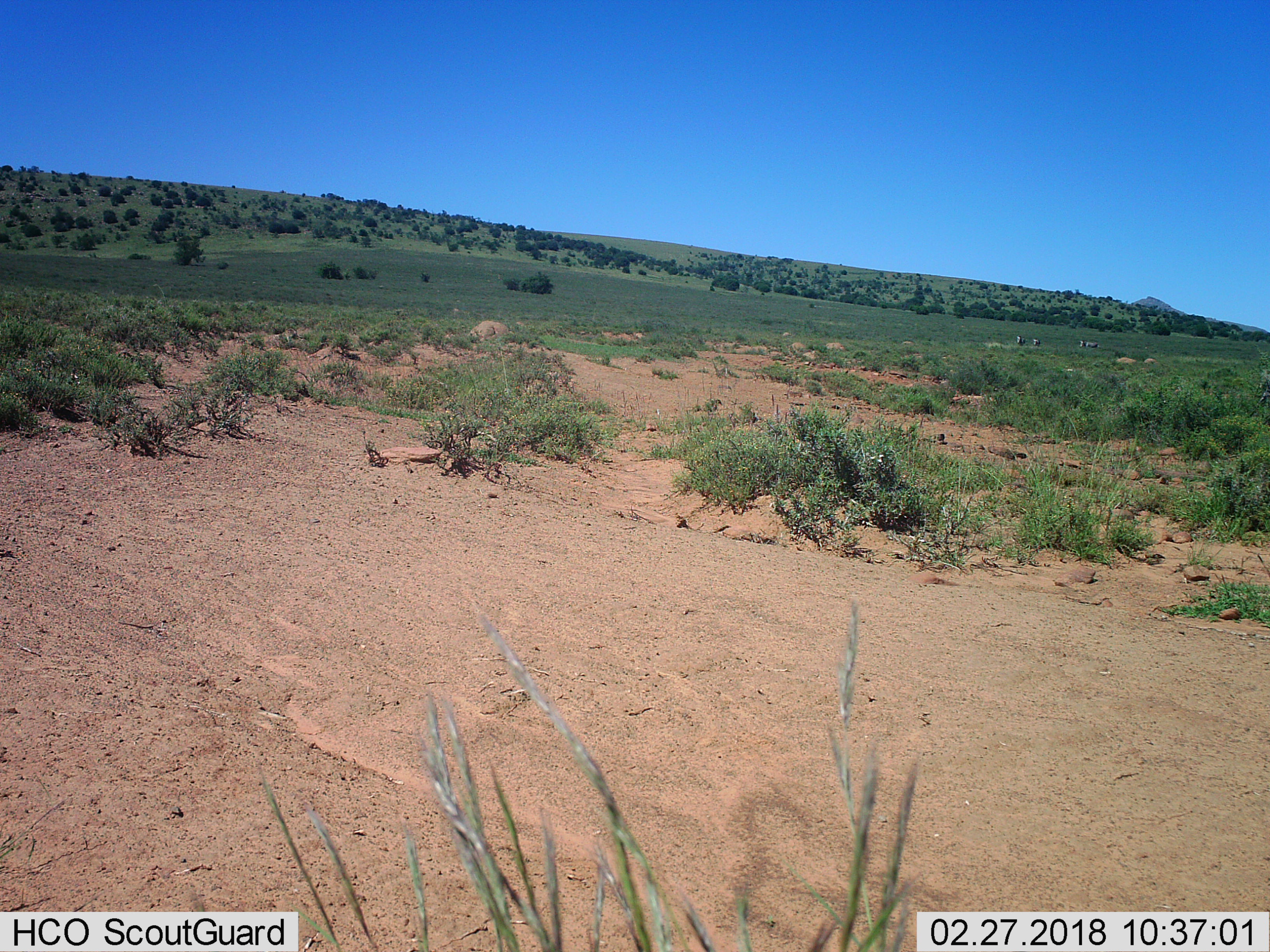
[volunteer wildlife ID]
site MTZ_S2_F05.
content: unidentified animal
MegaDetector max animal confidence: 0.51